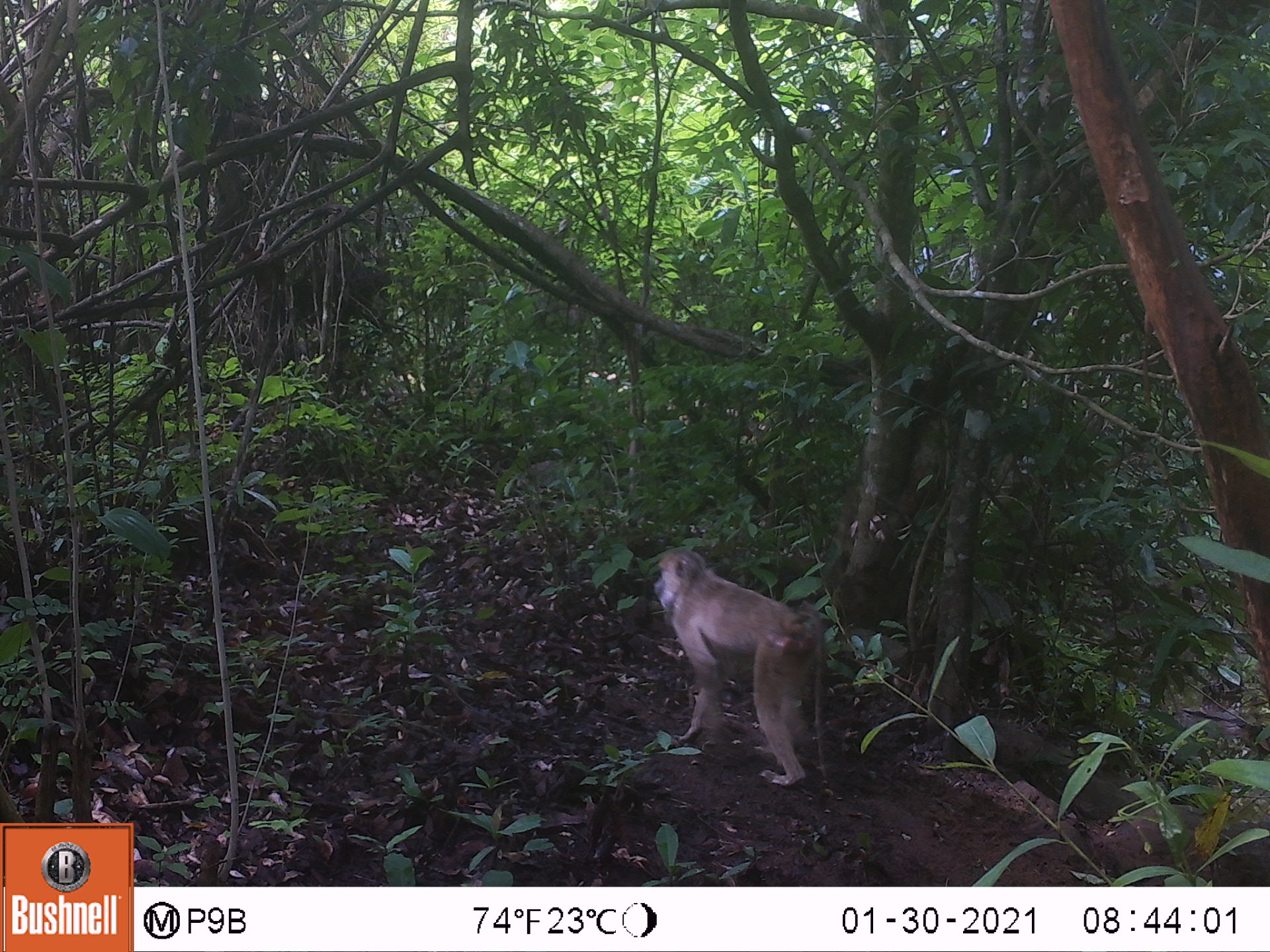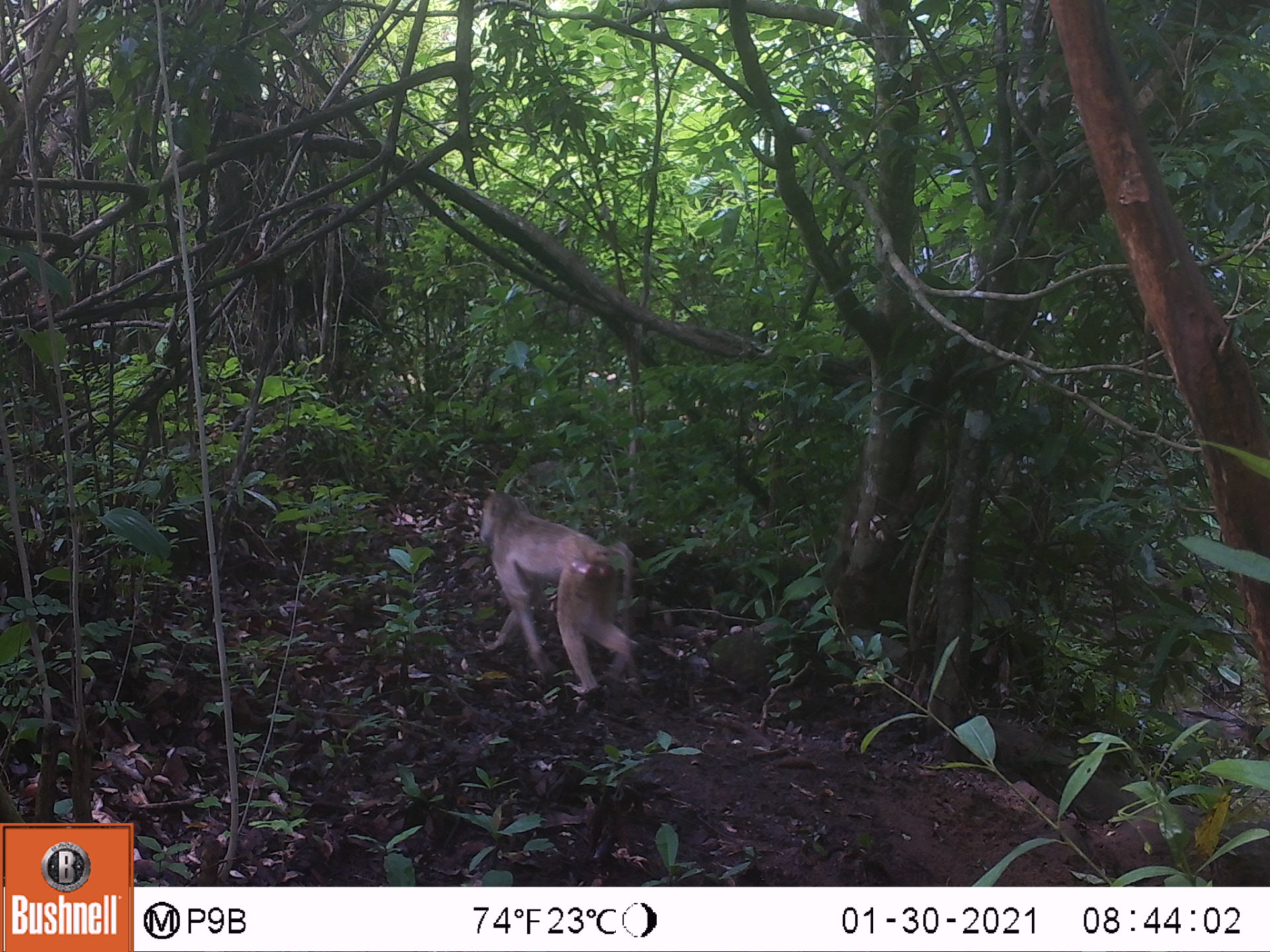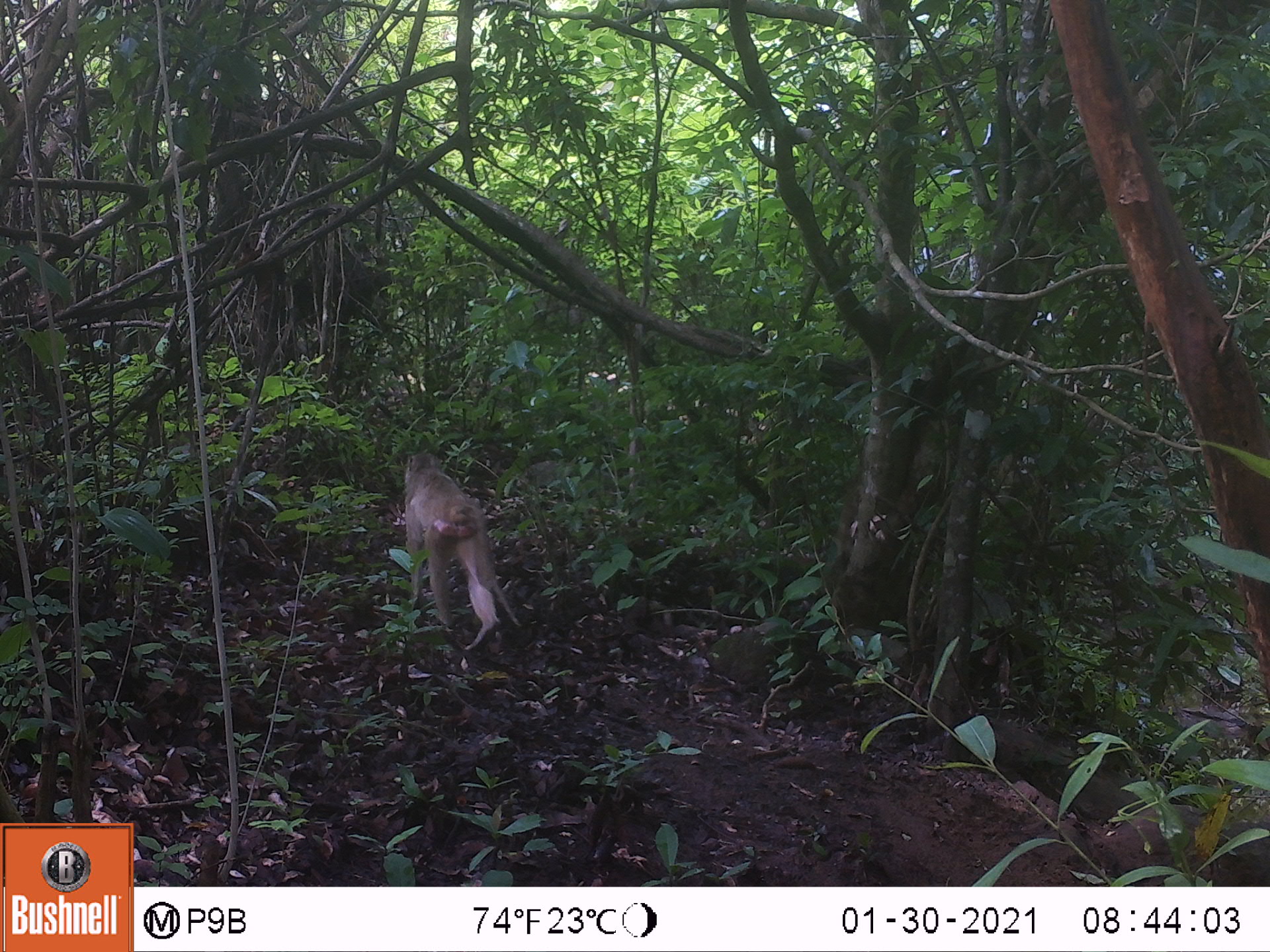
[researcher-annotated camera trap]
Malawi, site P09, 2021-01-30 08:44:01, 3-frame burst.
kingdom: Animalia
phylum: Chordata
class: Mammalia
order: Primates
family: Cercopithecidae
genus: Papio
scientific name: Papio cynocephalus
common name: yellow baboon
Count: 1.